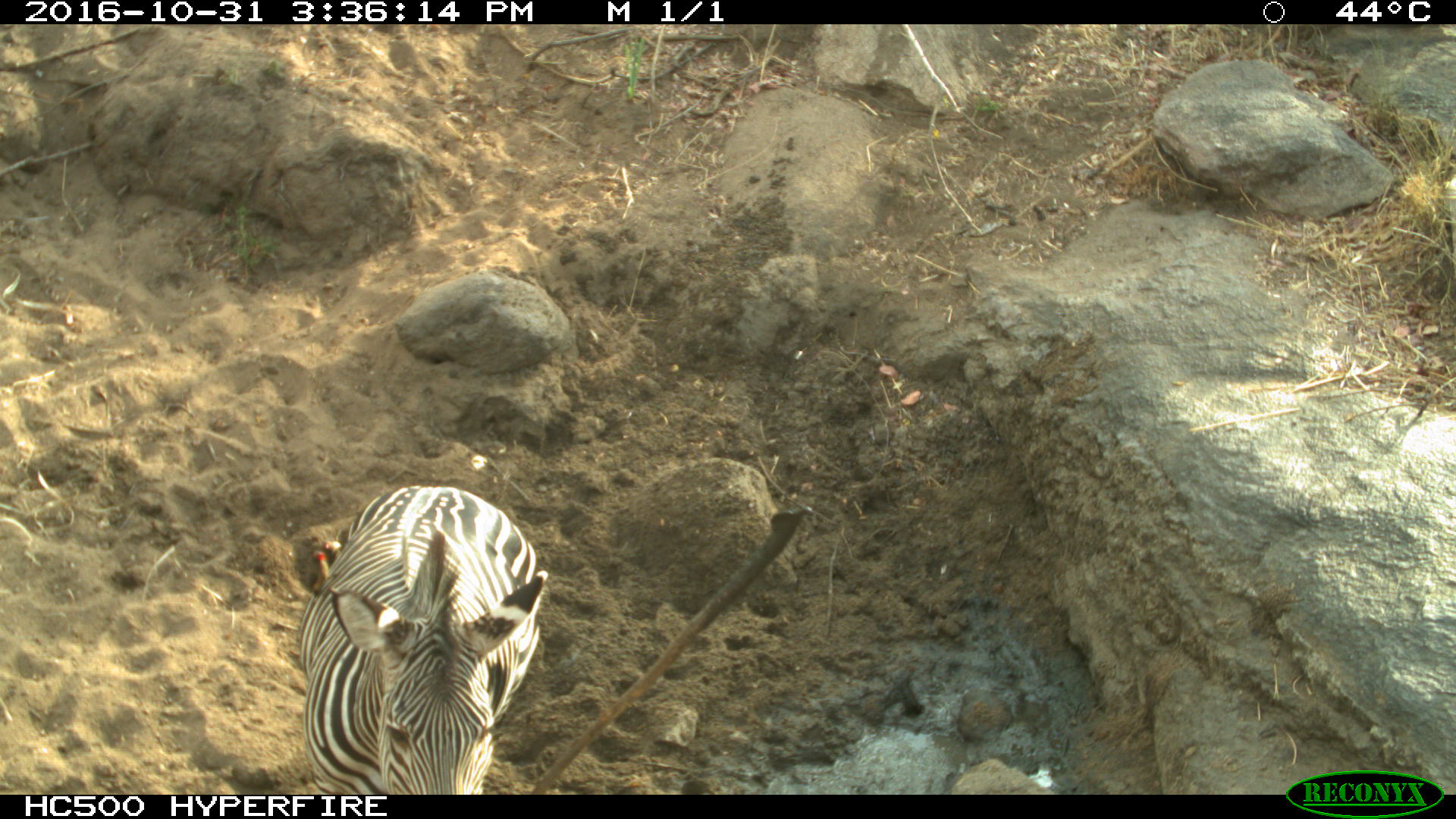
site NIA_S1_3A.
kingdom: Animalia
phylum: Chordata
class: Mammalia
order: Perissodactyla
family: Equidae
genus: Equus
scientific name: Equus quagga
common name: plains zebra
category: zebraplains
Zebraplains (plains zebra) (Equus quagga), count 1. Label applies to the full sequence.